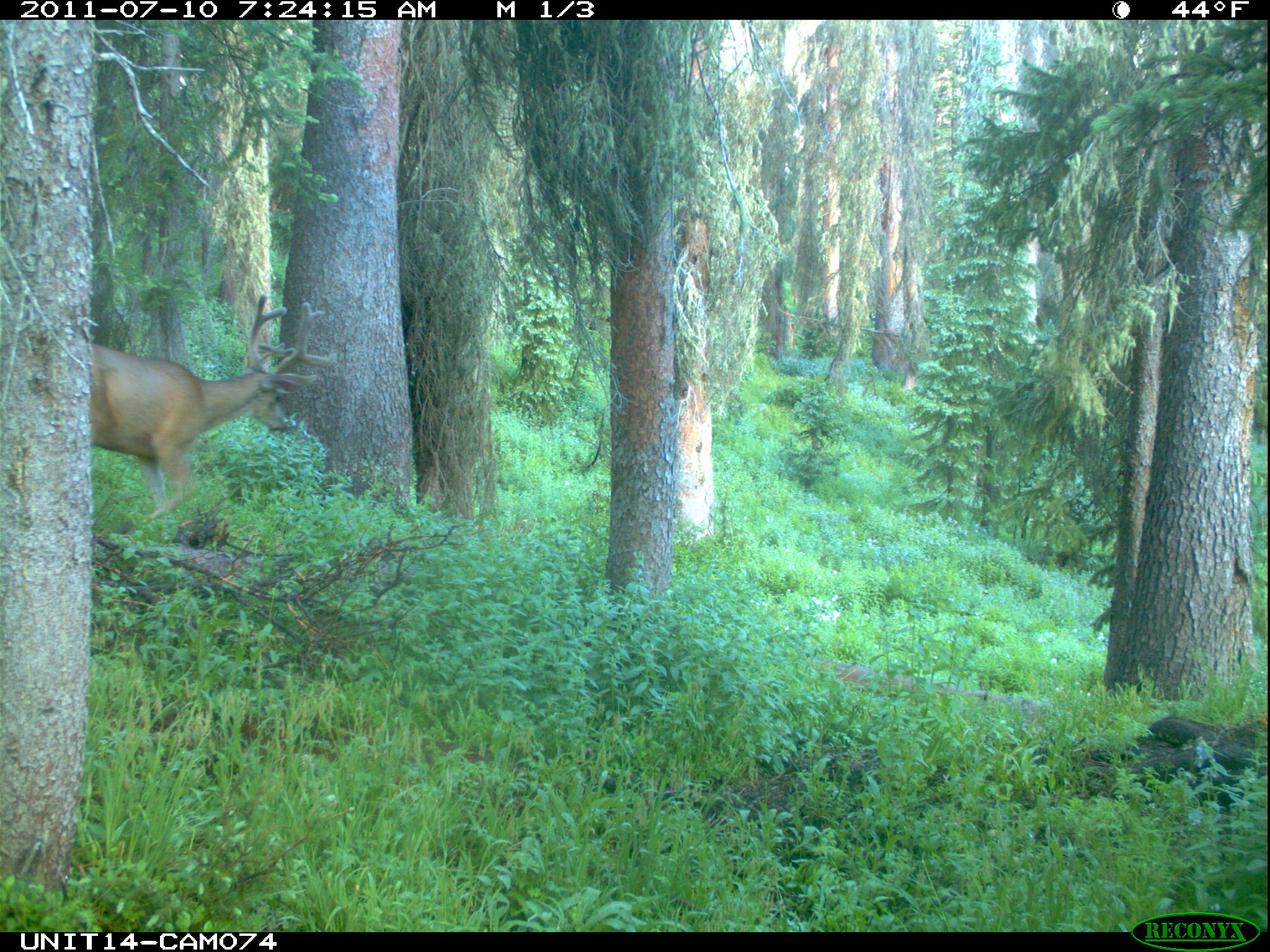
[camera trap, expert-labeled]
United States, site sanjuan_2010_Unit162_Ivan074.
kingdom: Animalia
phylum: Chordata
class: Mammalia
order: Artiodactyla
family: Cervidae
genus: Odocoileus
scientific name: Odocoileus hemionus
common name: mule deer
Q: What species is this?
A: Odocoileus hemionus (mule deer).